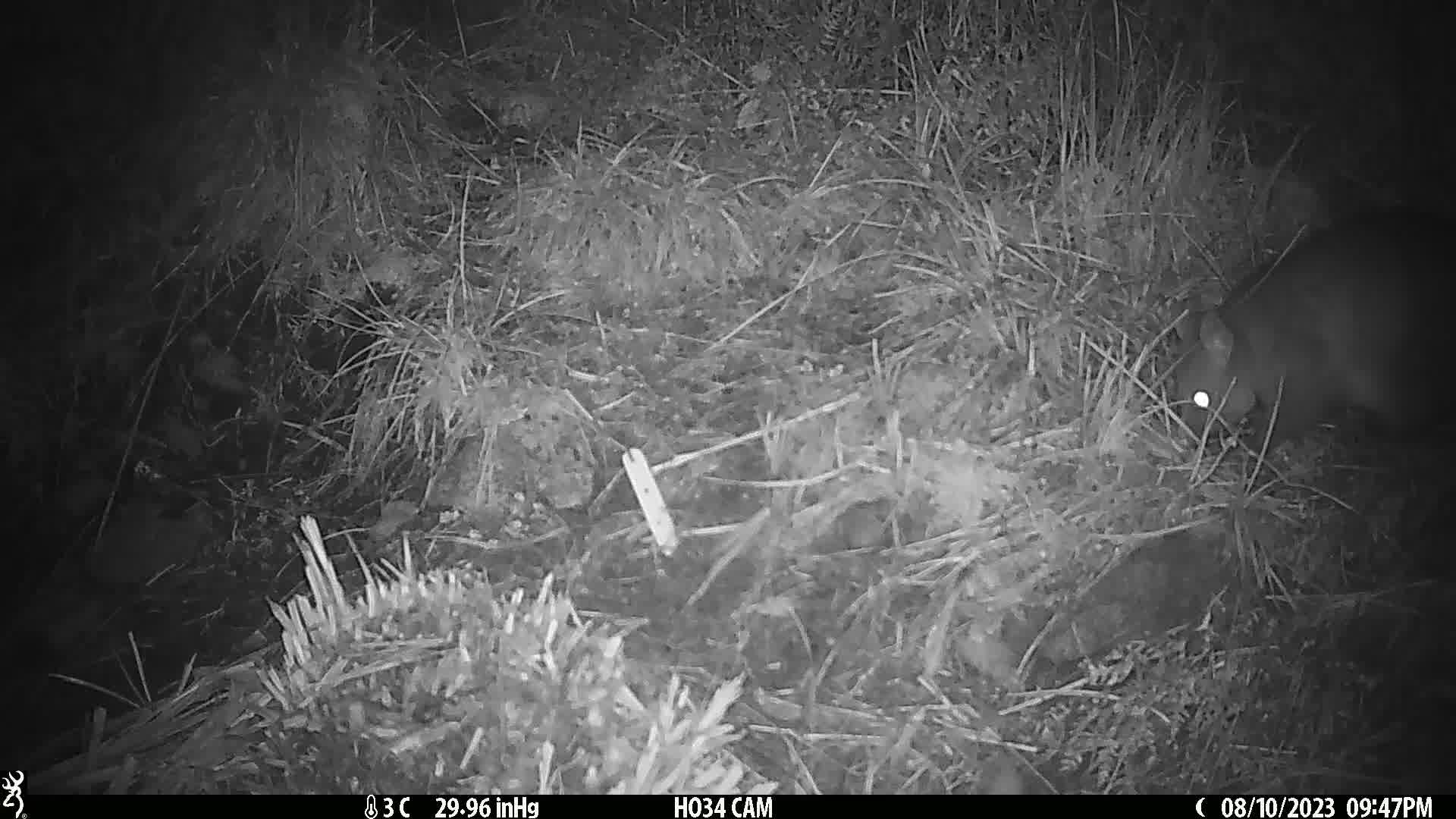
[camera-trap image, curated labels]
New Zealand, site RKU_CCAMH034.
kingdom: Animalia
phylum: Chordata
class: Mammalia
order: Diprotodontia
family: Phalangeridae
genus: Trichosurus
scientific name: Trichosurus vulpecula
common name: common brushtail possum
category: possum